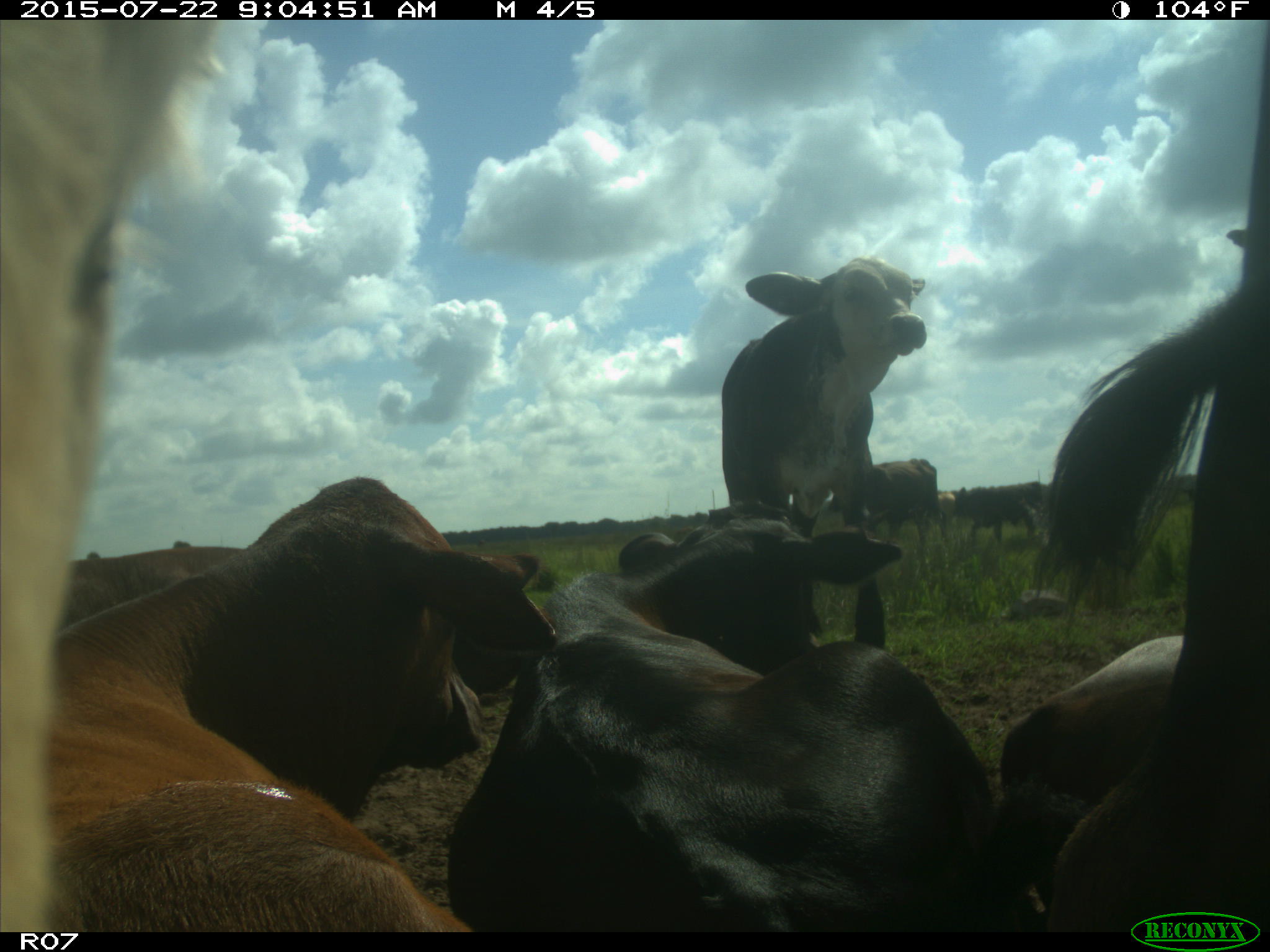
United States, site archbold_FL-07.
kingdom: Animalia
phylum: Chordata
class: Mammalia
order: Artiodactyla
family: Bovidae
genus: Bos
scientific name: Bos taurus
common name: domestic cow